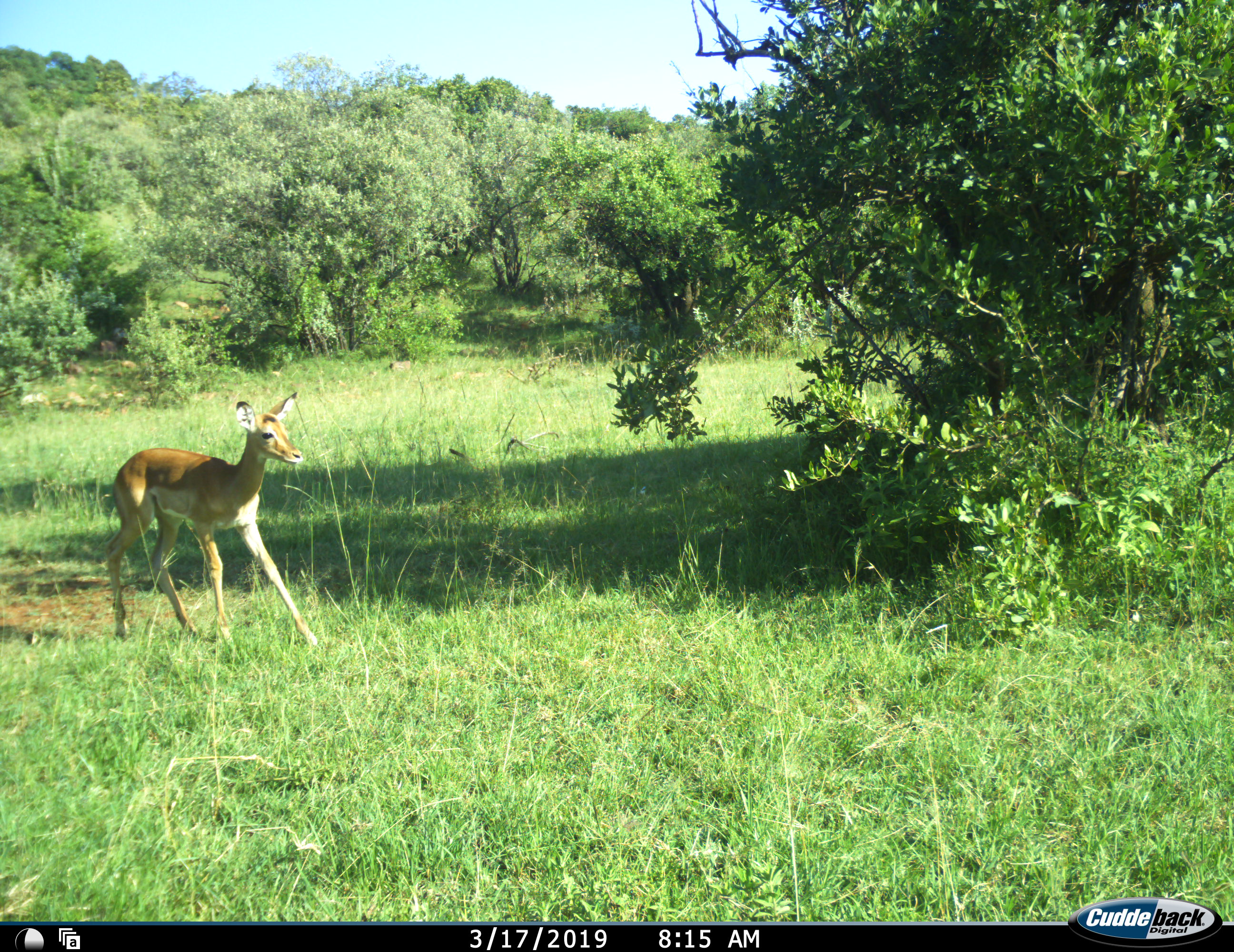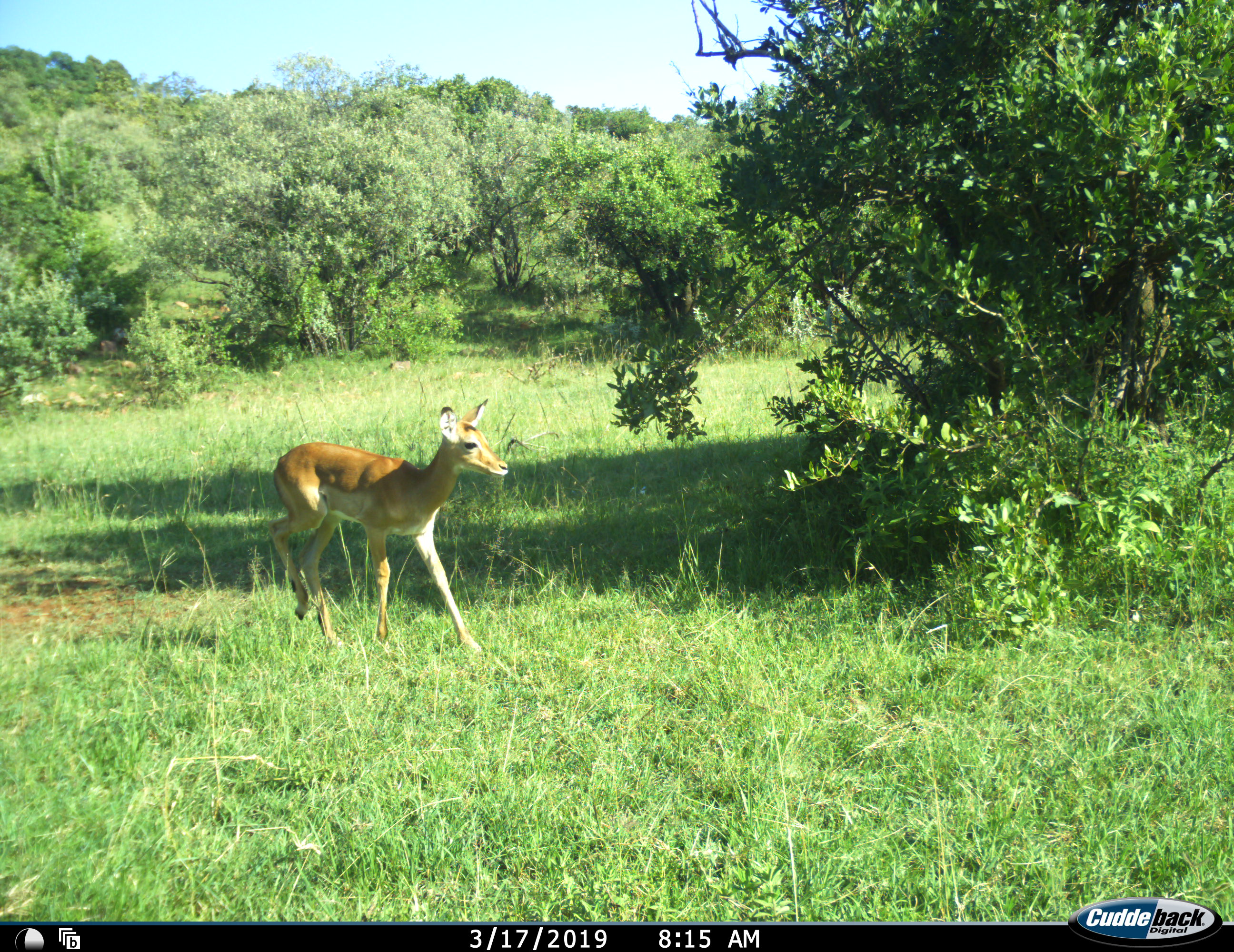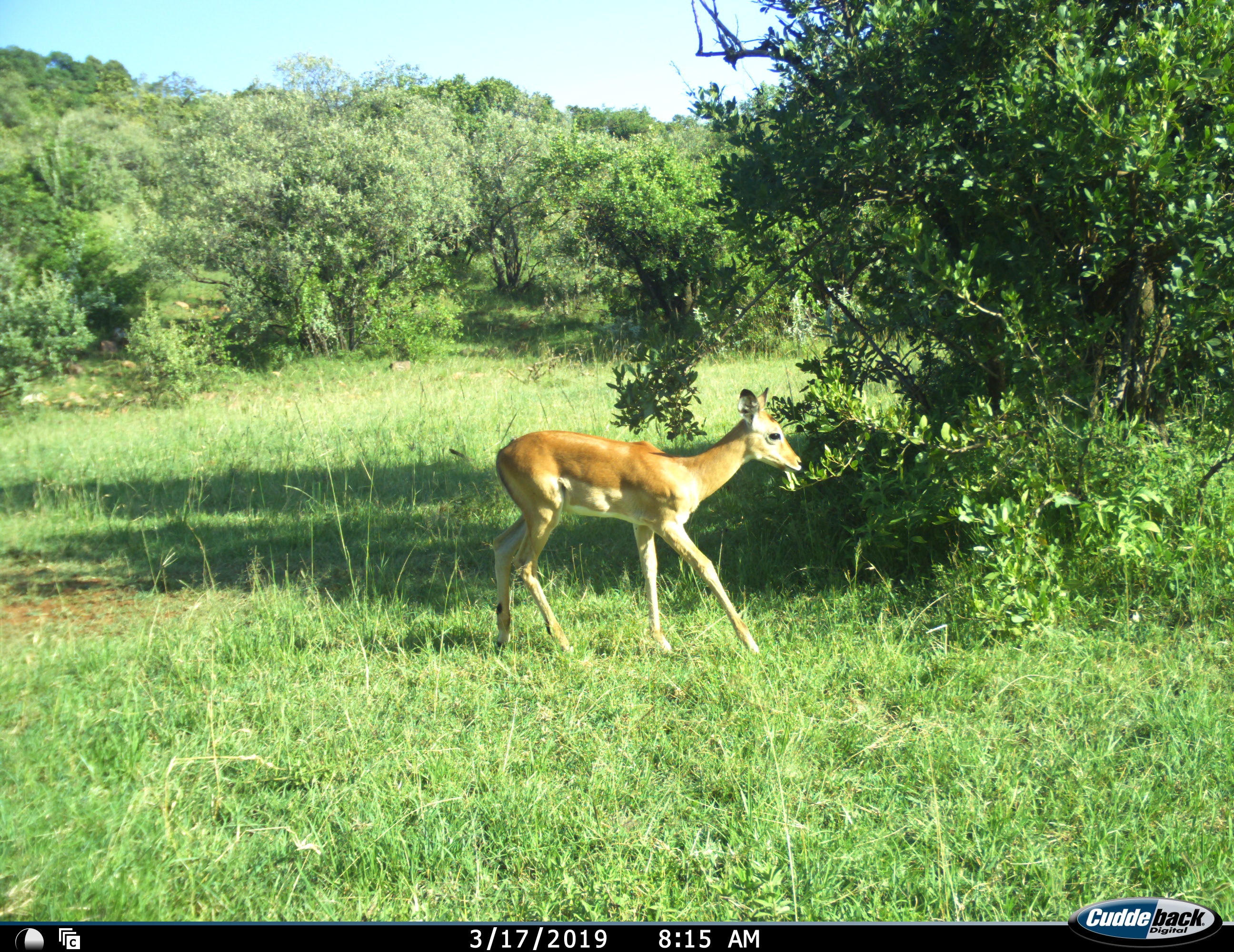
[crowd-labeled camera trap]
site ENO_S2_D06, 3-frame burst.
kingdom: Animalia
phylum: Chordata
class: Mammalia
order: Artiodactyla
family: Bovidae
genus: Aepyceros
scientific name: Aepyceros melampus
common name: impala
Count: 1.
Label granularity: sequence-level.